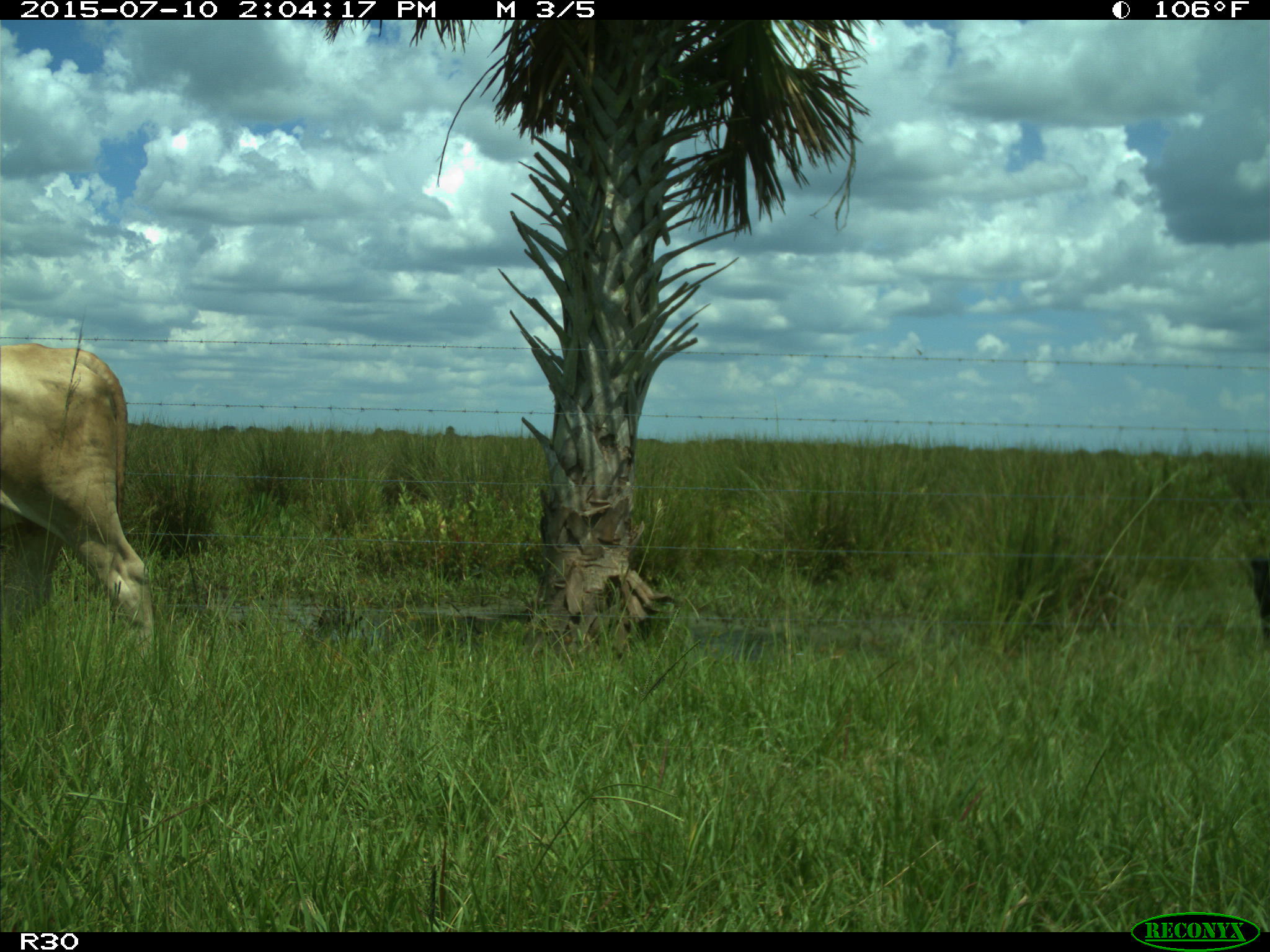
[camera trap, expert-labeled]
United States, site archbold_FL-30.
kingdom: Animalia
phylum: Chordata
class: Mammalia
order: Artiodactyla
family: Bovidae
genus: Bos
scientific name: Bos taurus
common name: domestic cow